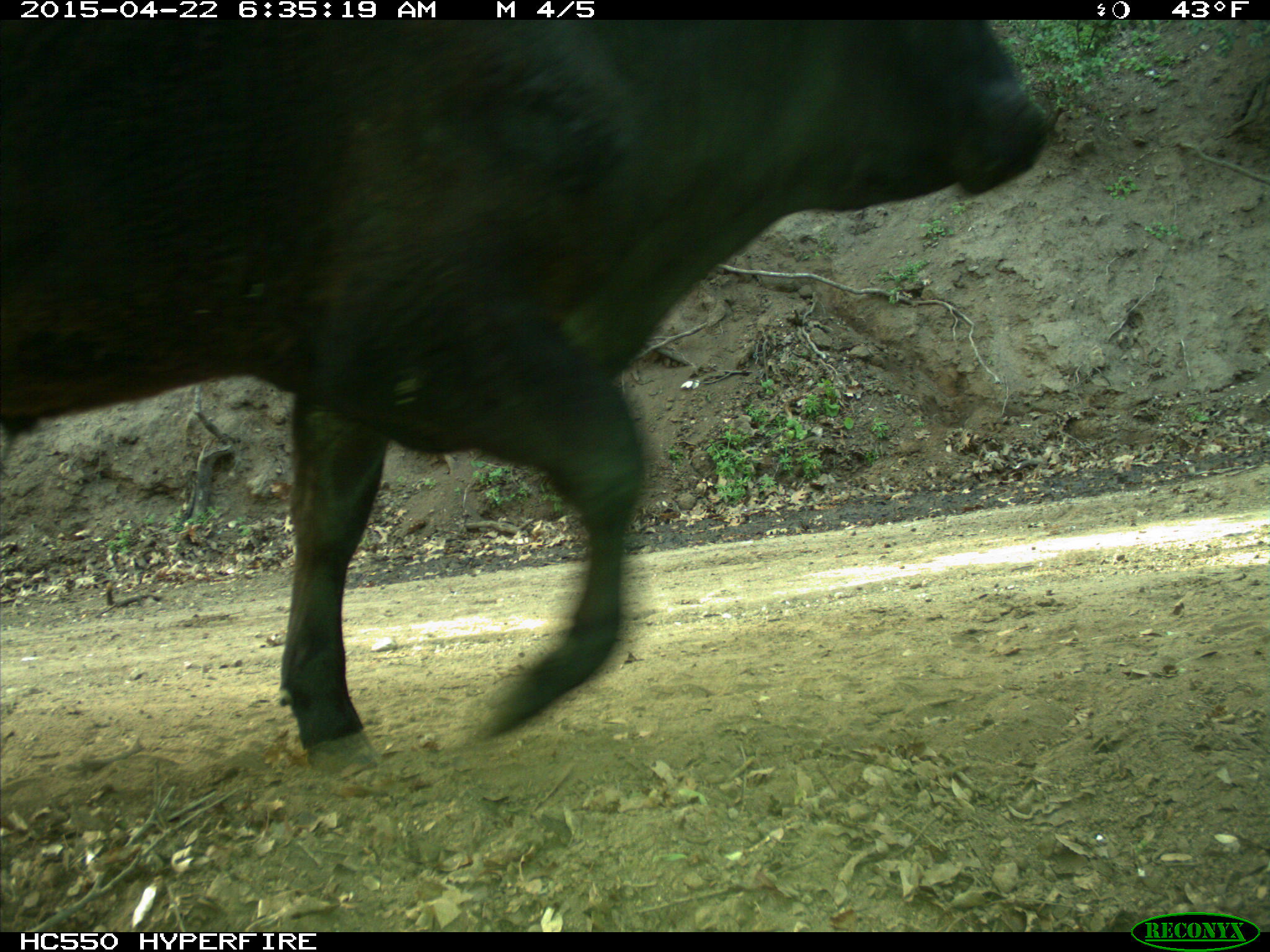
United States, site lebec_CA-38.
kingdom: Animalia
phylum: Chordata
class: Mammalia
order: Artiodactyla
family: Bovidae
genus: Bos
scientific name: Bos taurus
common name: domestic cow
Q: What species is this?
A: Bos taurus (domestic cow).